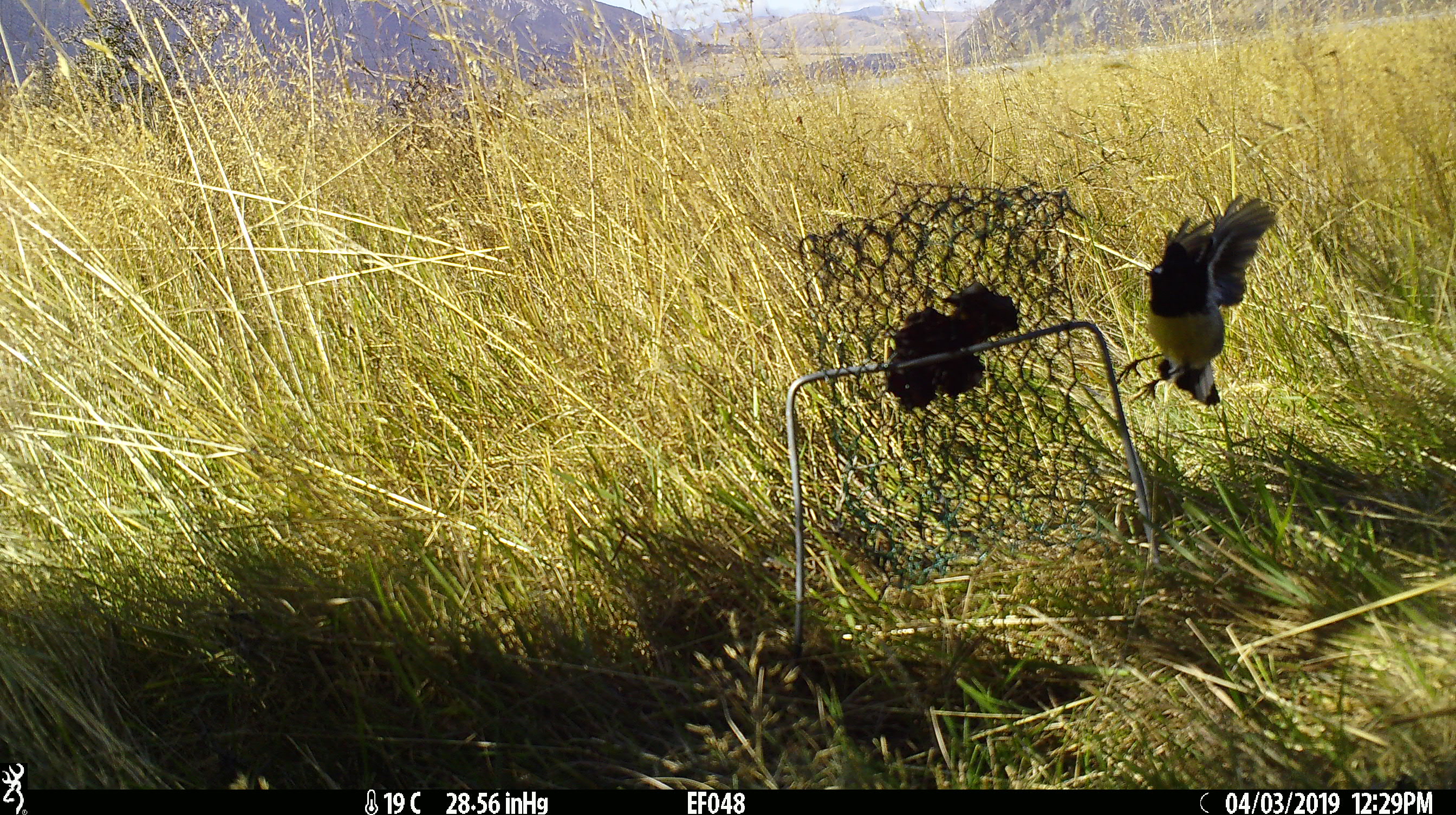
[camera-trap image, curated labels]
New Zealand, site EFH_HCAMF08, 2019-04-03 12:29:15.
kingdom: Animalia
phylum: Chordata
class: Aves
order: Passeriformes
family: Petroicidae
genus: Petroica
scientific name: Petroica macrocephala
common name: tomtit